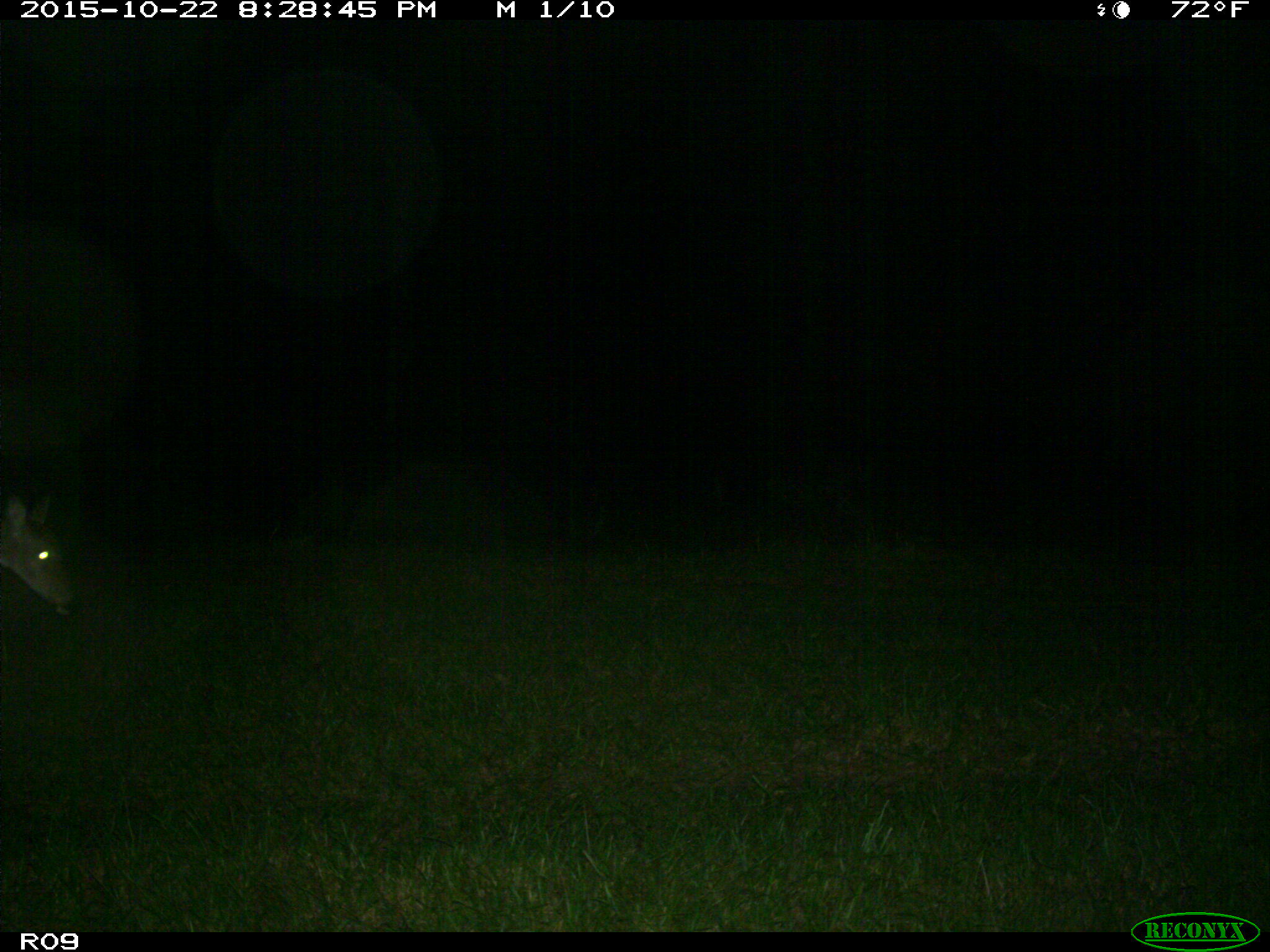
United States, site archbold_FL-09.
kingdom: Animalia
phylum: Chordata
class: Mammalia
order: Artiodactyla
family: Cervidae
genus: Odocoileus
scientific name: Odocoileus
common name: deer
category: unidentified deer